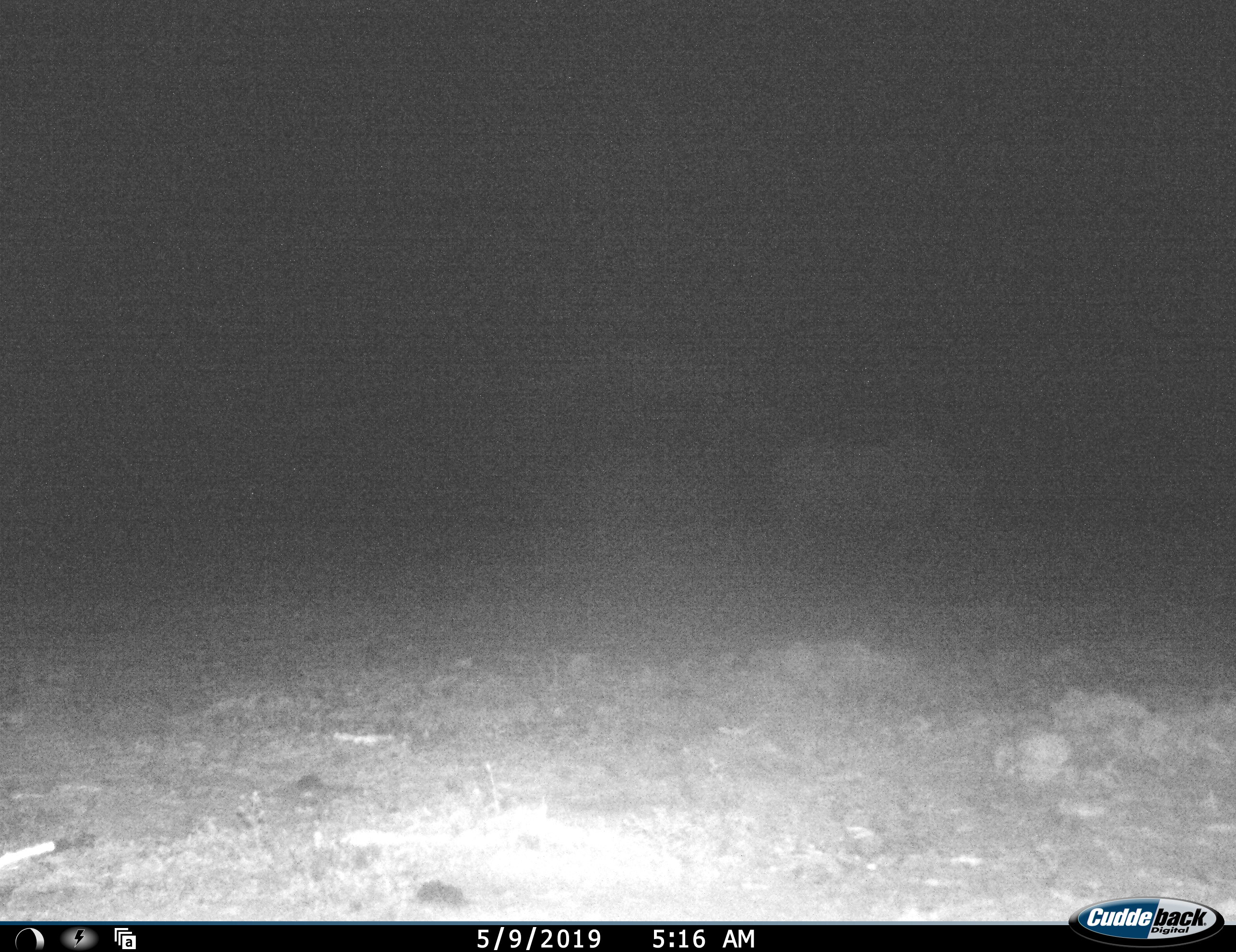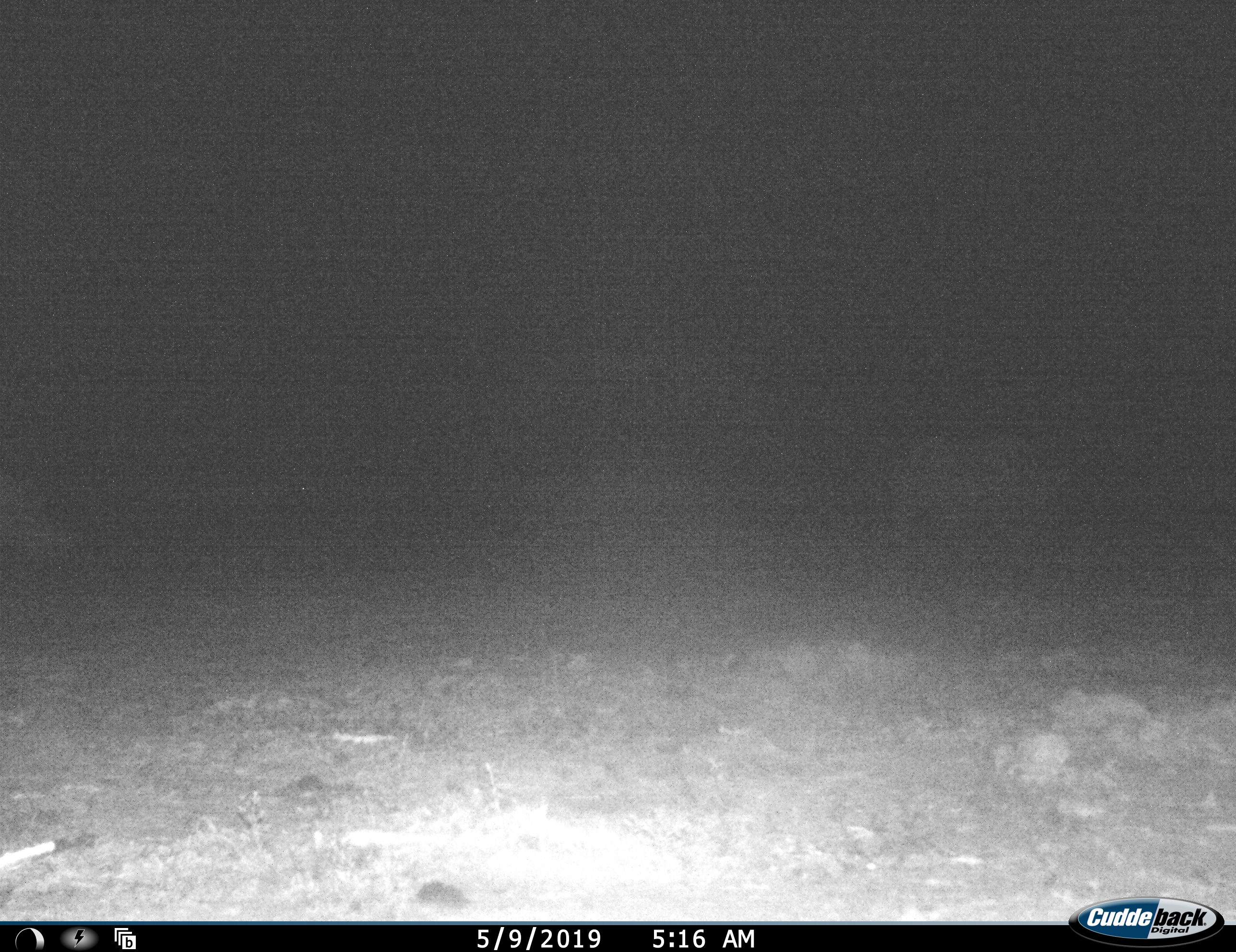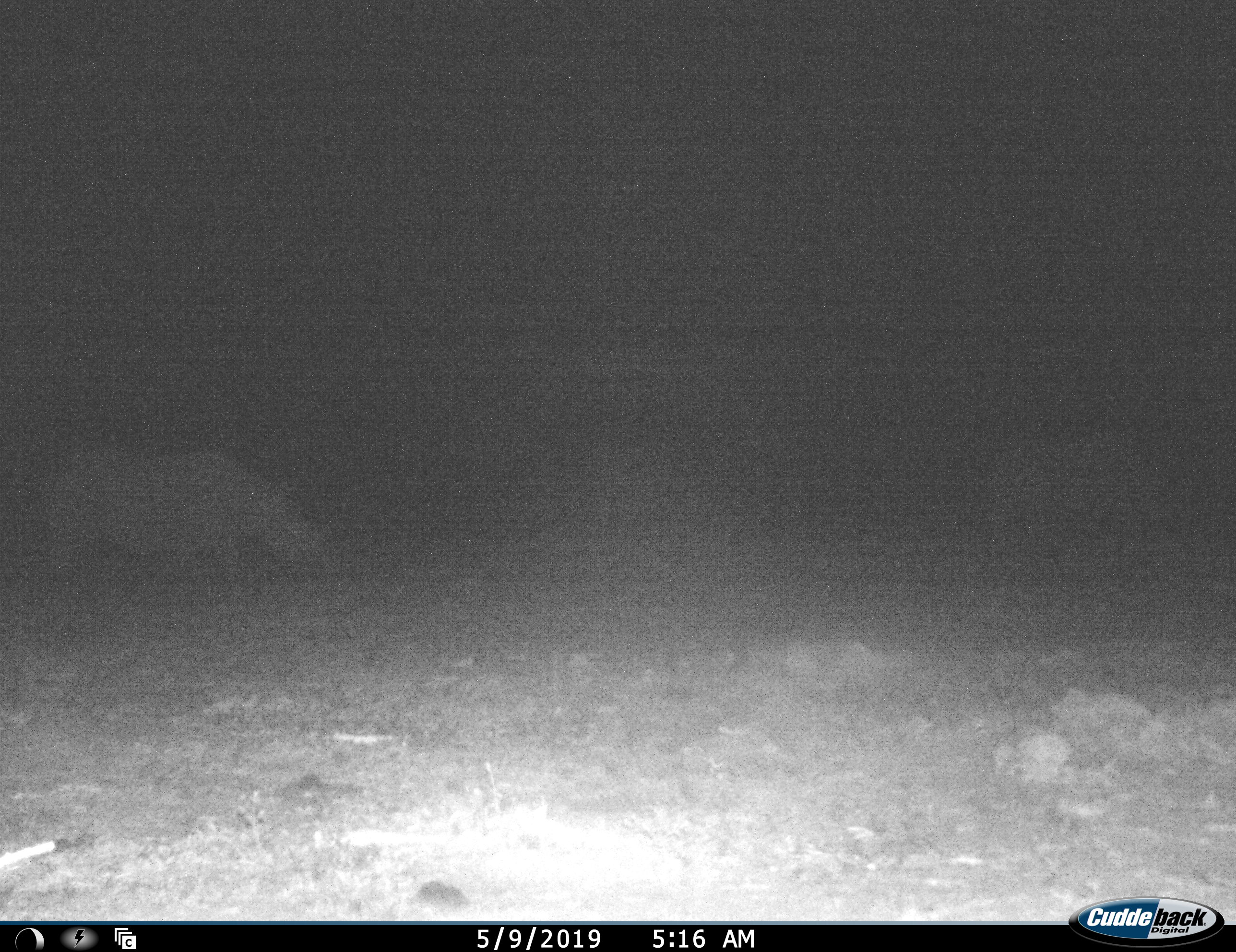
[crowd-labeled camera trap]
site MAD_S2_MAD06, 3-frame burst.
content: unidentified animal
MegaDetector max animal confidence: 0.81